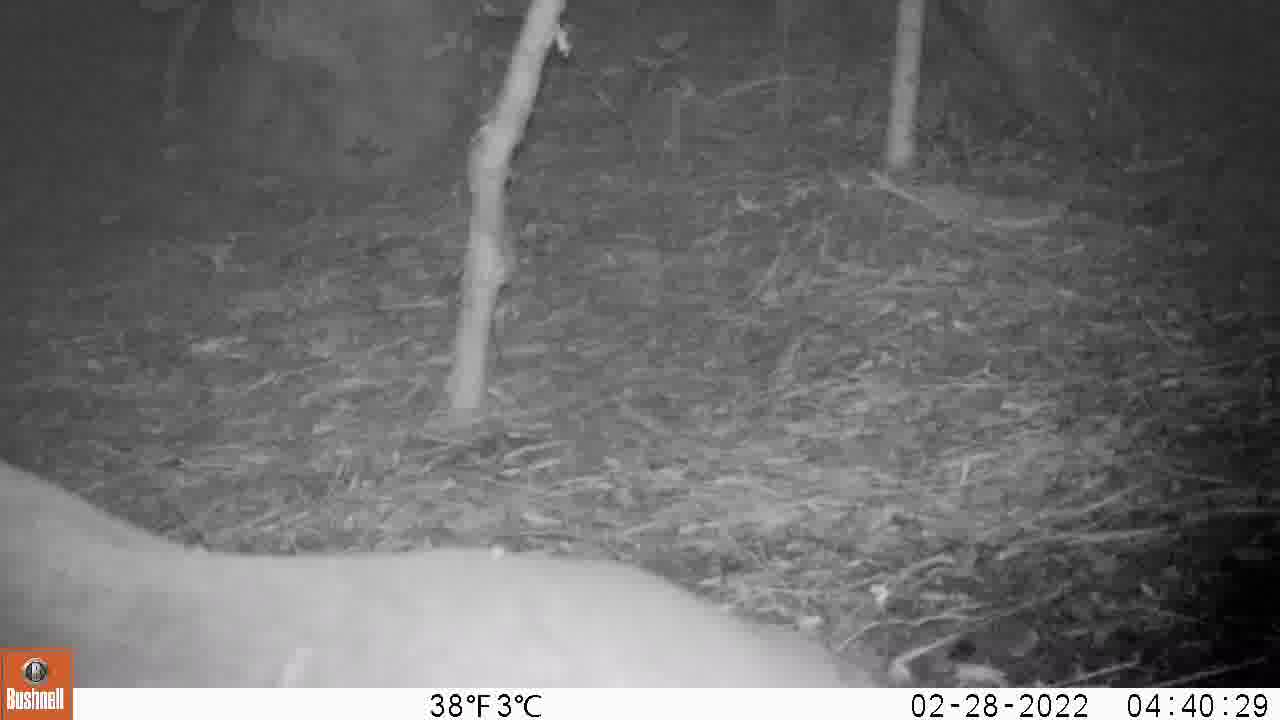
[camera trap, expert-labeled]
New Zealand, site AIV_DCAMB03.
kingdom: Animalia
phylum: Chordata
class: Mammalia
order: Carnivora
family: Otariidae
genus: Phocarctos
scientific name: Phocarctos hookeri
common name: new zealand sea lion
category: sealion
Sealion (new zealand sea lion) (Phocarctos hookeri).